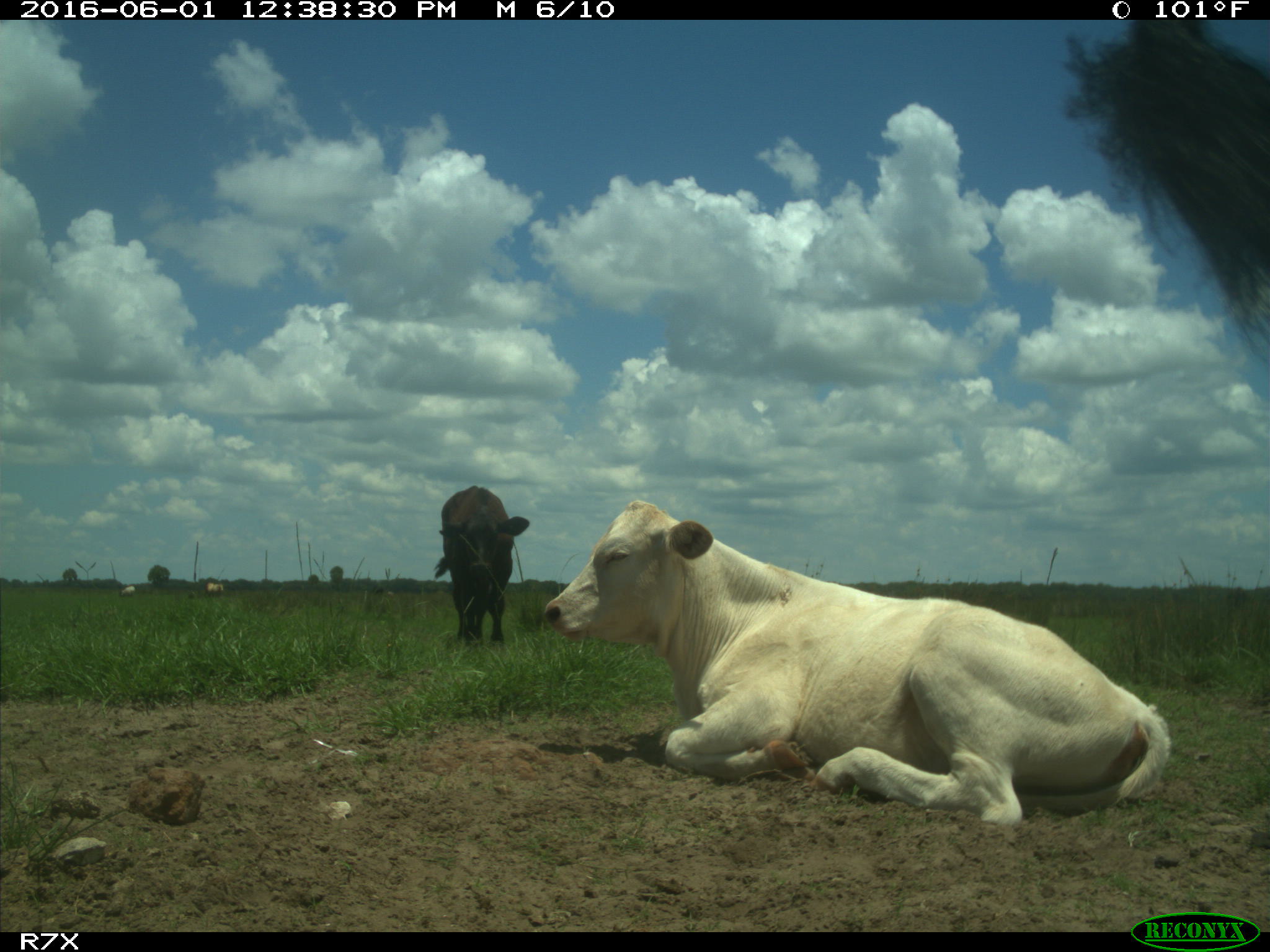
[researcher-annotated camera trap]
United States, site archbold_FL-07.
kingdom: Animalia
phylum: Chordata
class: Mammalia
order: Artiodactyla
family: Bovidae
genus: Bos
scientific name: Bos taurus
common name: domestic cow